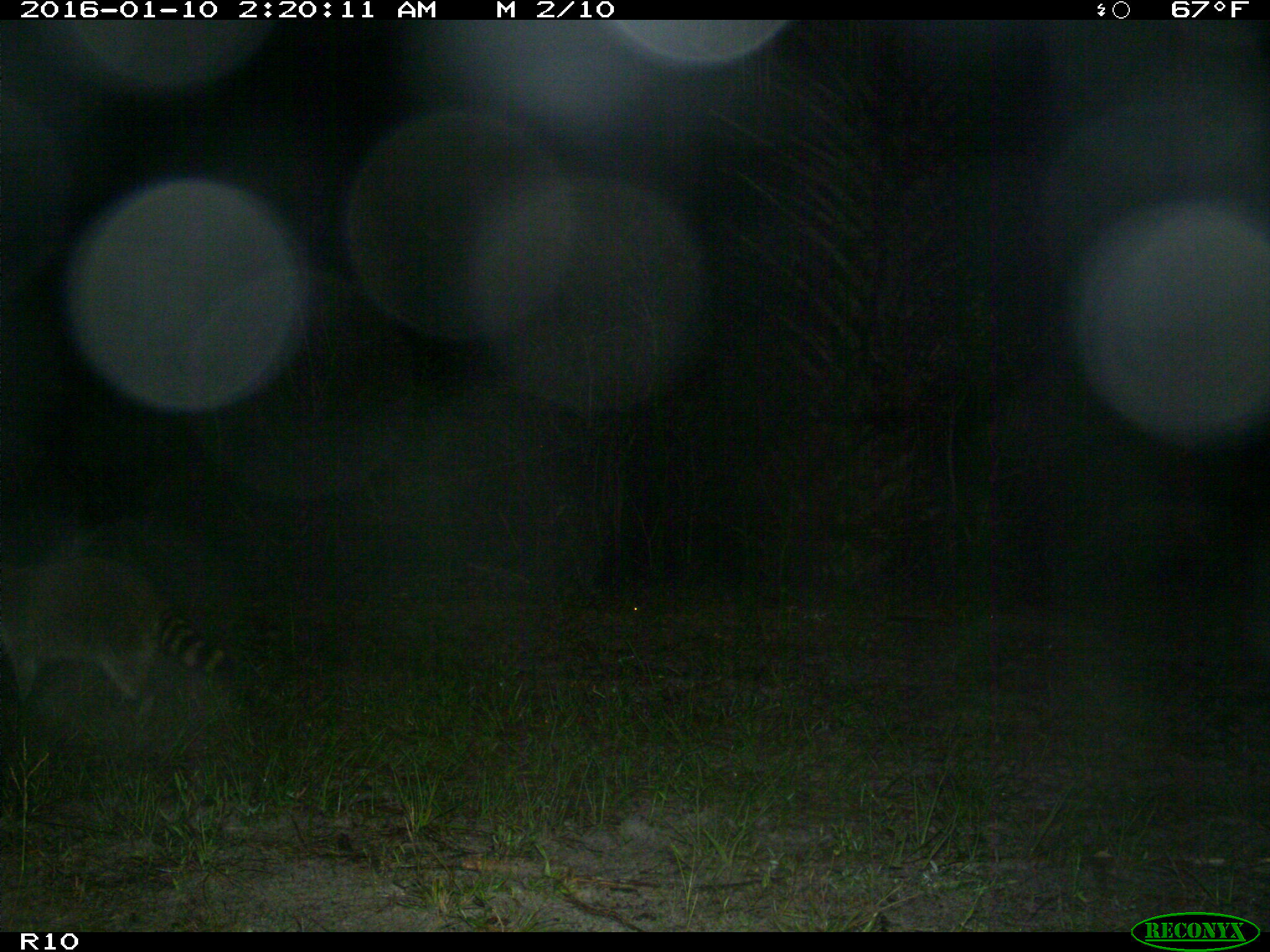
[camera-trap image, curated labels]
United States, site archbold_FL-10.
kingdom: Animalia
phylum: Chordata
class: Mammalia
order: Carnivora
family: Procyonidae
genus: Procyon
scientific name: Procyon lotor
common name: common raccoon